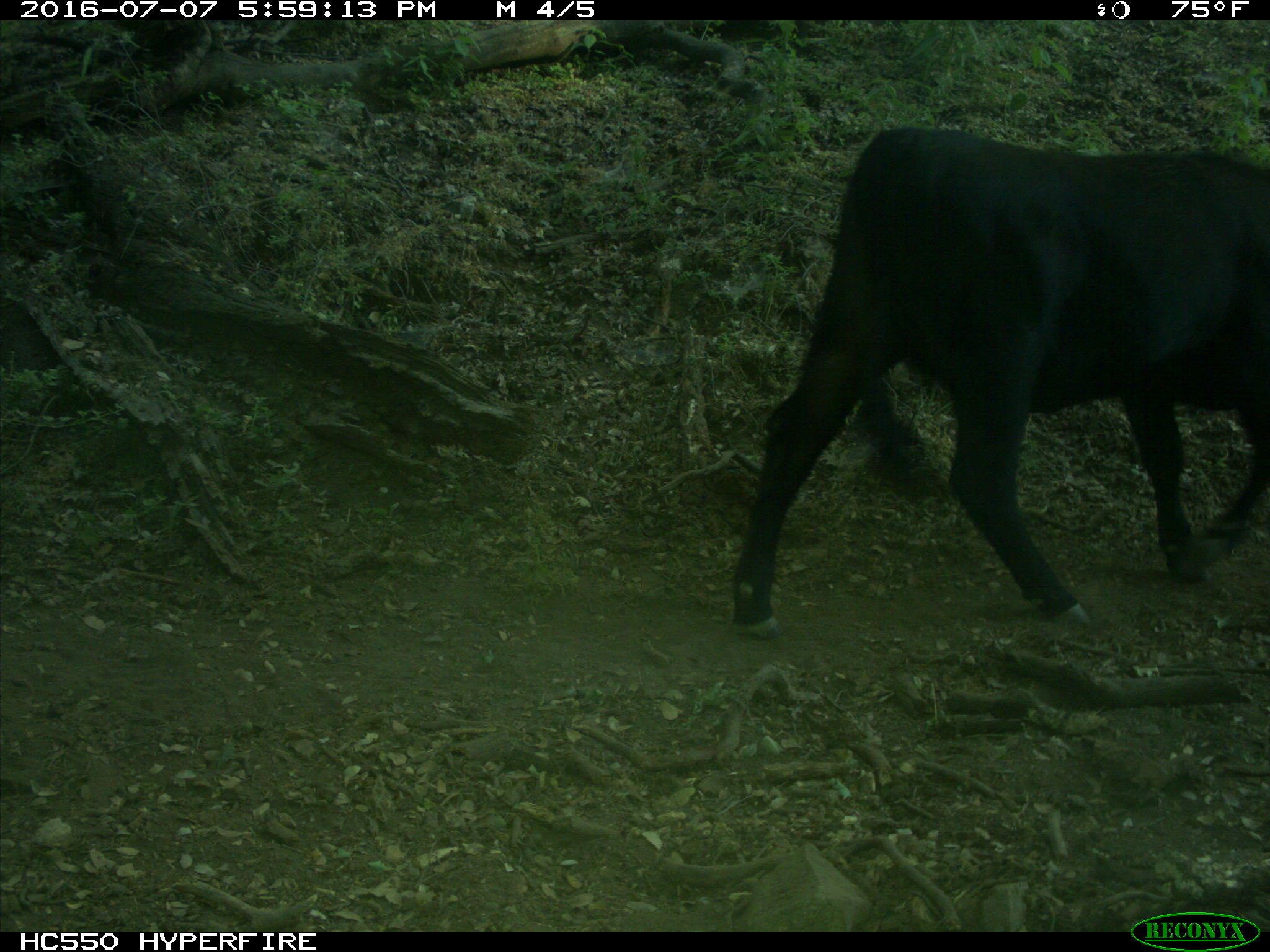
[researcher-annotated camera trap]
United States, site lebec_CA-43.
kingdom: Animalia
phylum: Chordata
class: Mammalia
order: Artiodactyla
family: Bovidae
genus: Bos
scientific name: Bos taurus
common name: domestic cow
Bos taurus (domestic cow).